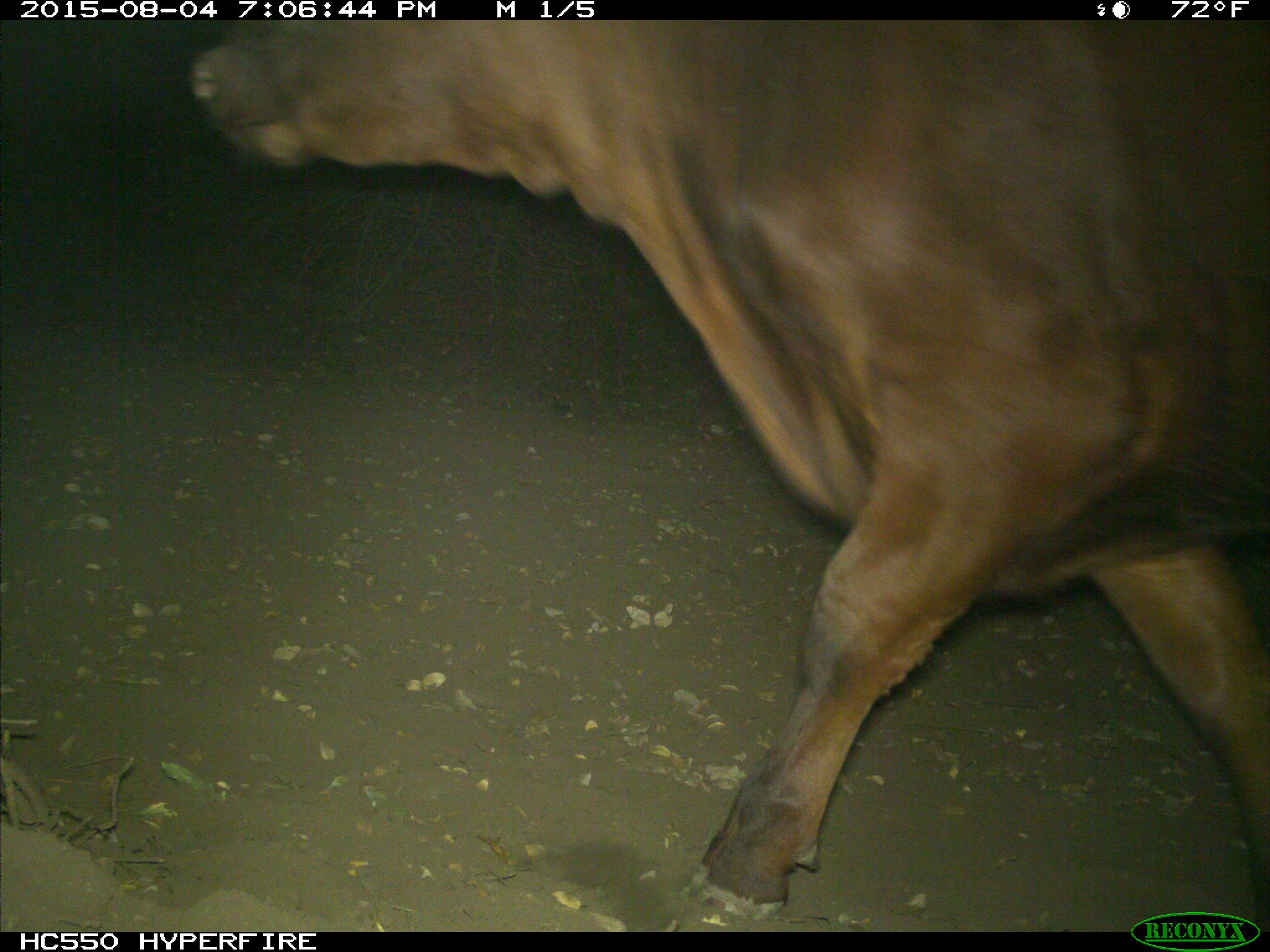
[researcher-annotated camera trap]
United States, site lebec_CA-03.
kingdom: Animalia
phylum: Chordata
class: Mammalia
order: Artiodactyla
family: Bovidae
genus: Bos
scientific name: Bos taurus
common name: domestic cow